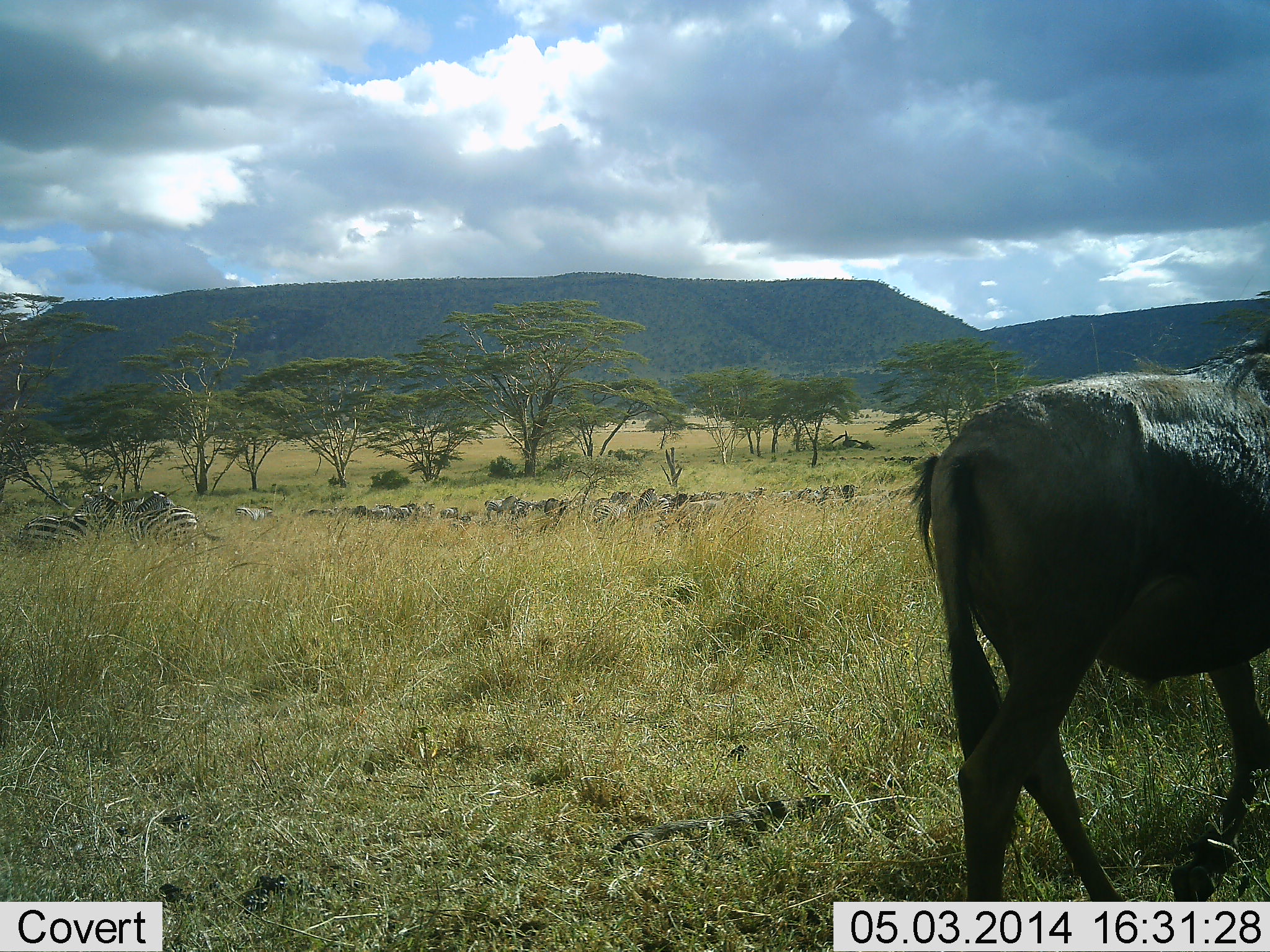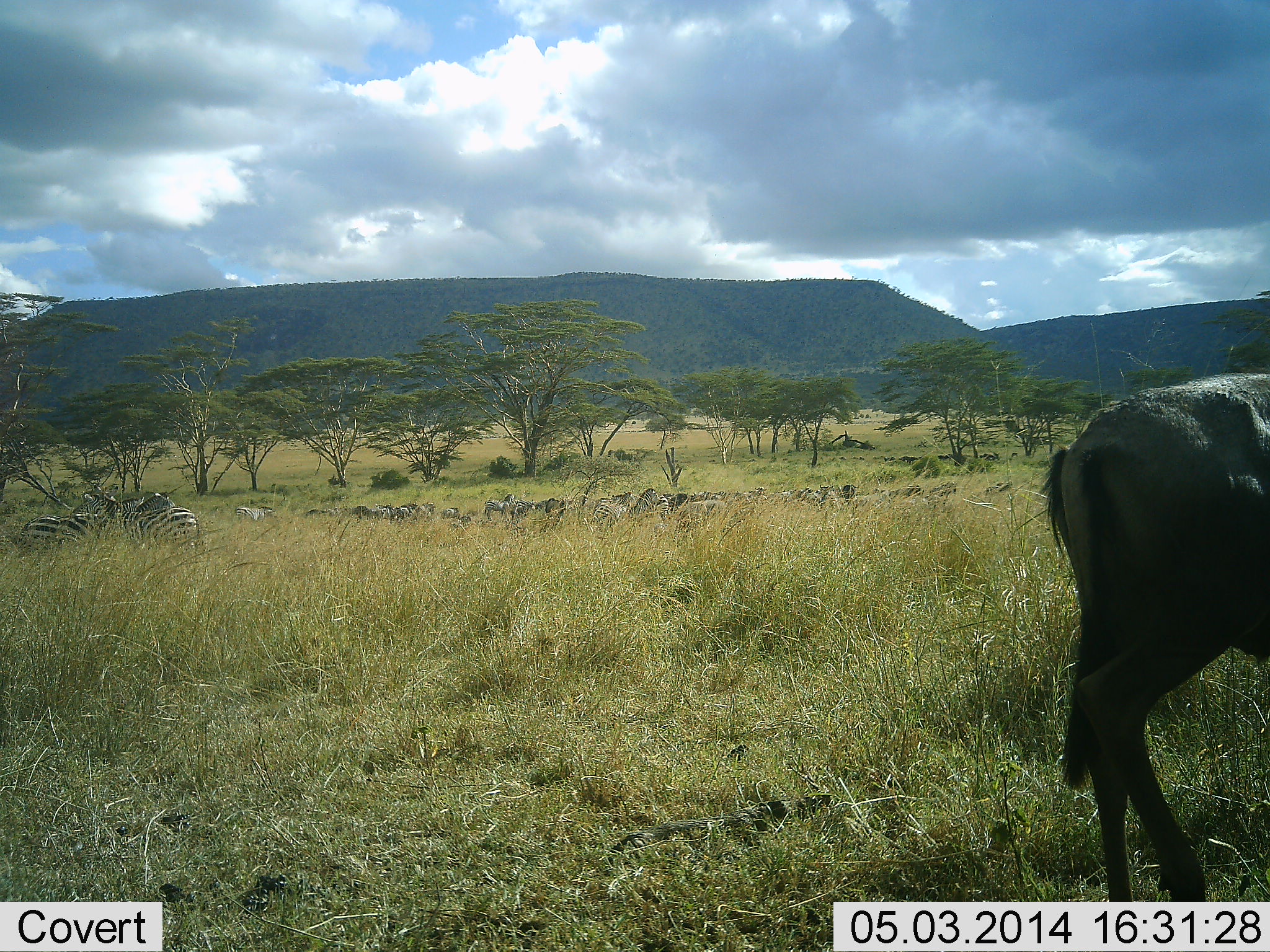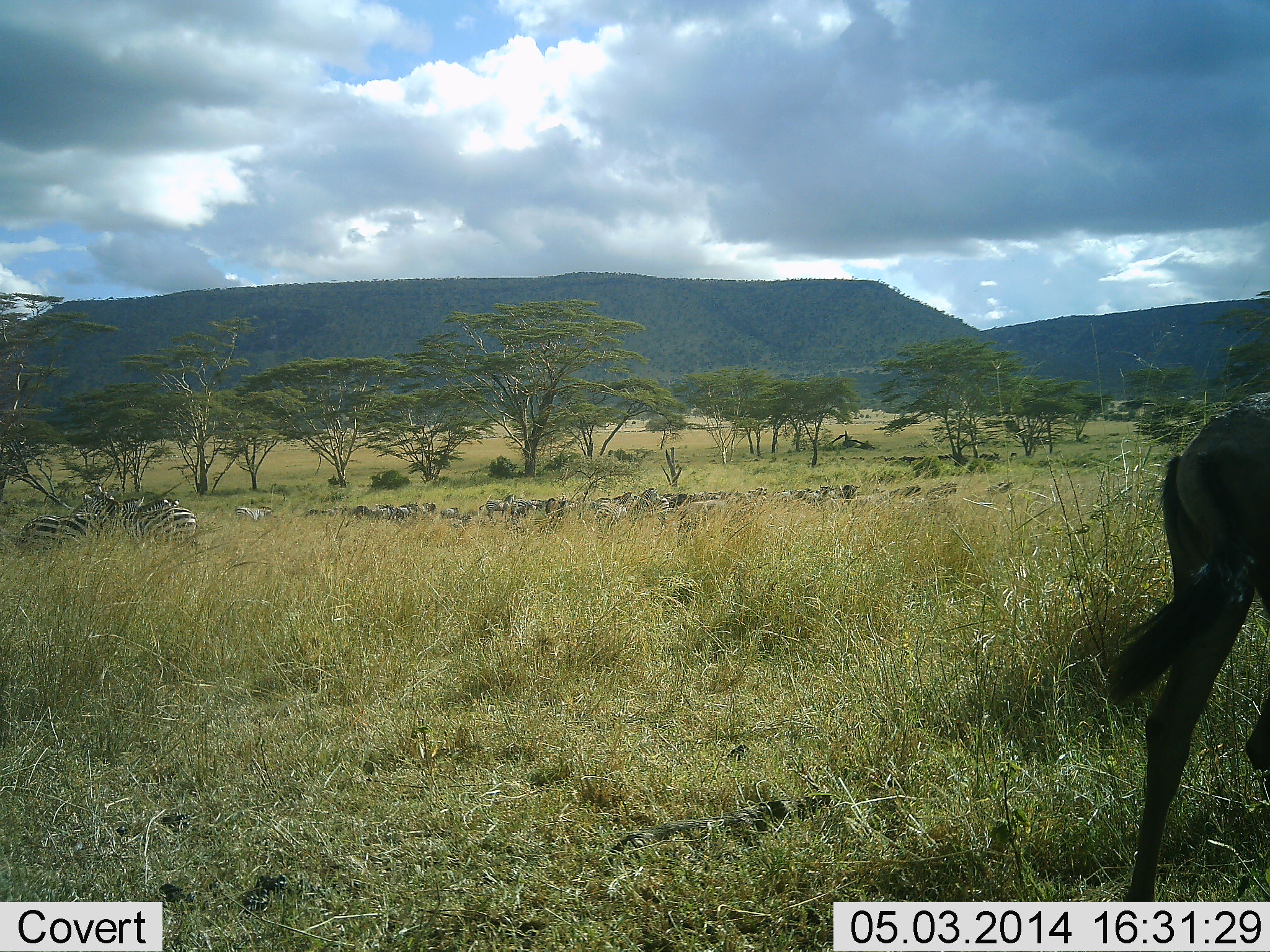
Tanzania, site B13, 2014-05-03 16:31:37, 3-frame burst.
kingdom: Animalia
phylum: Chordata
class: Mammalia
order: Artiodactyla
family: Bovidae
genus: Connochaetes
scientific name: Connochaetes taurinus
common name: blue wildebeest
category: wildebeest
Wildebeest (blue wildebeest) (Connochaetes taurinus), count 1. Behavior (volunteer vote fractions): standing 31%, resting 0%, moving 69%, interacting 0%. Young present (vote fraction): 0%. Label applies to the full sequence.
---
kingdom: Animalia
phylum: Chordata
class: Mammalia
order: Perissodactyla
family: Equidae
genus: Equus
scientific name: Equus quagga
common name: plains zebra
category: zebra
Zebra (plains zebra) (Equus quagga), count 11-50. Behavior (volunteer vote fractions): standing 80%, resting 10%, moving 0%, interacting 20%. Young present (vote fraction): 0%. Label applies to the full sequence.